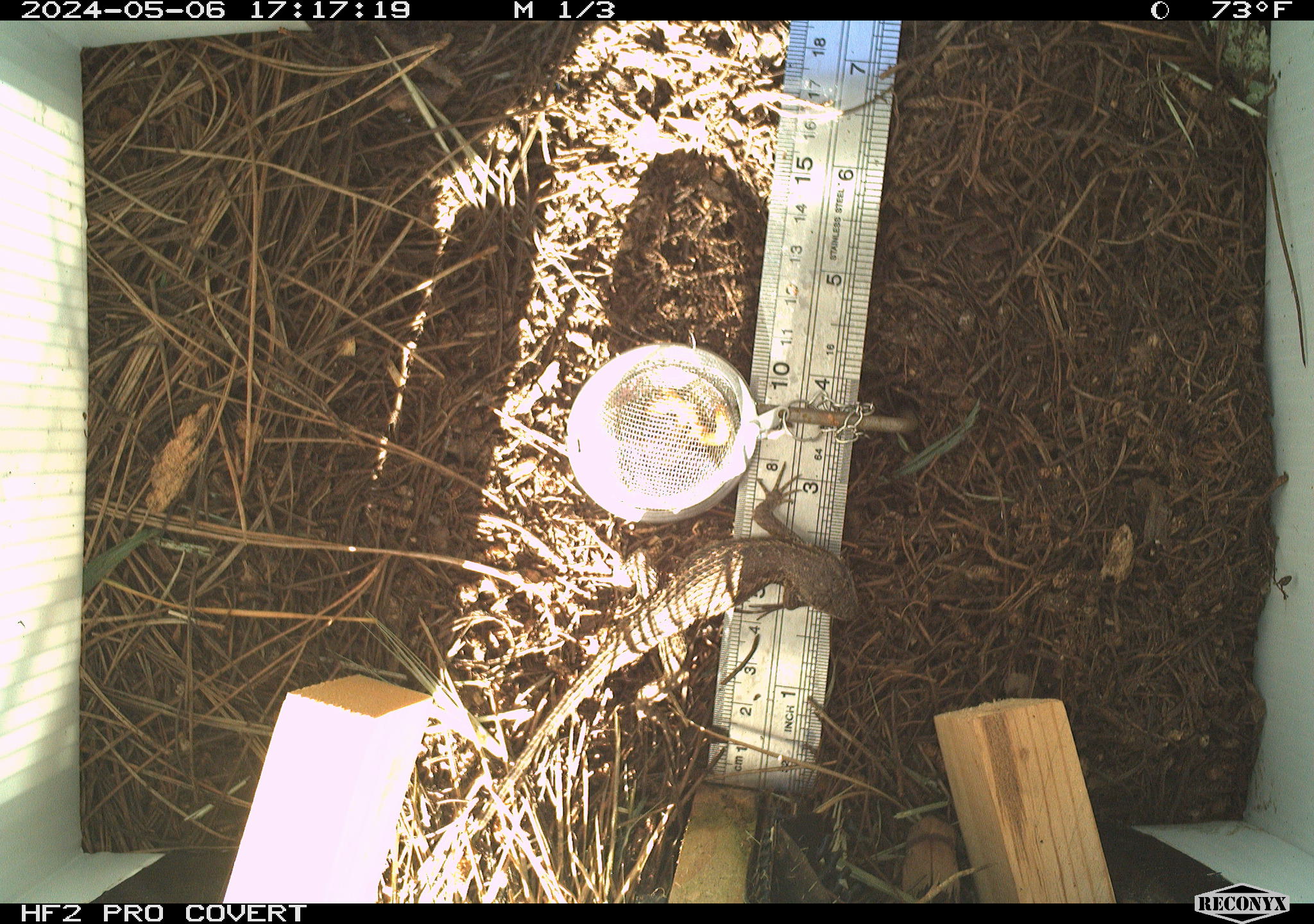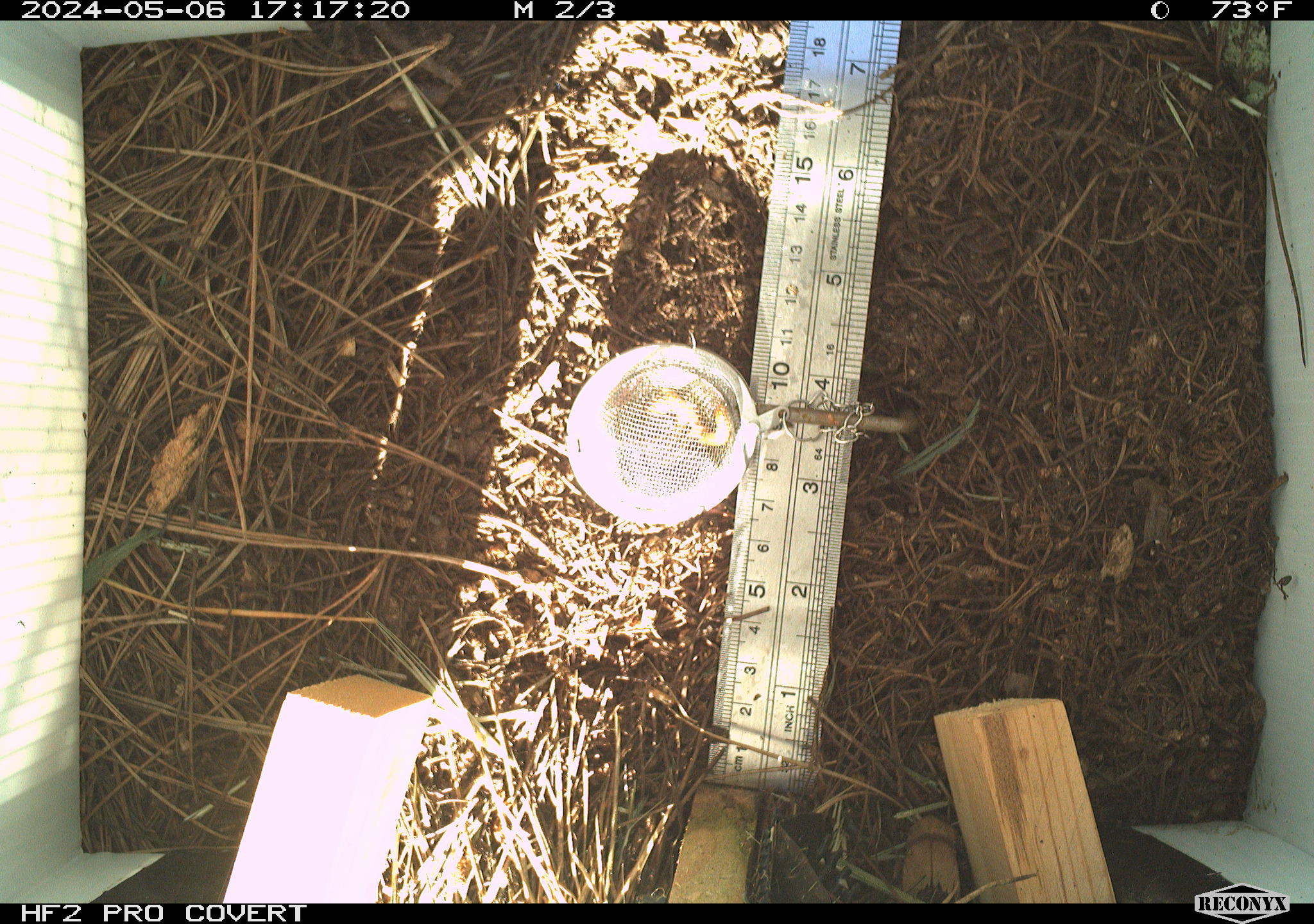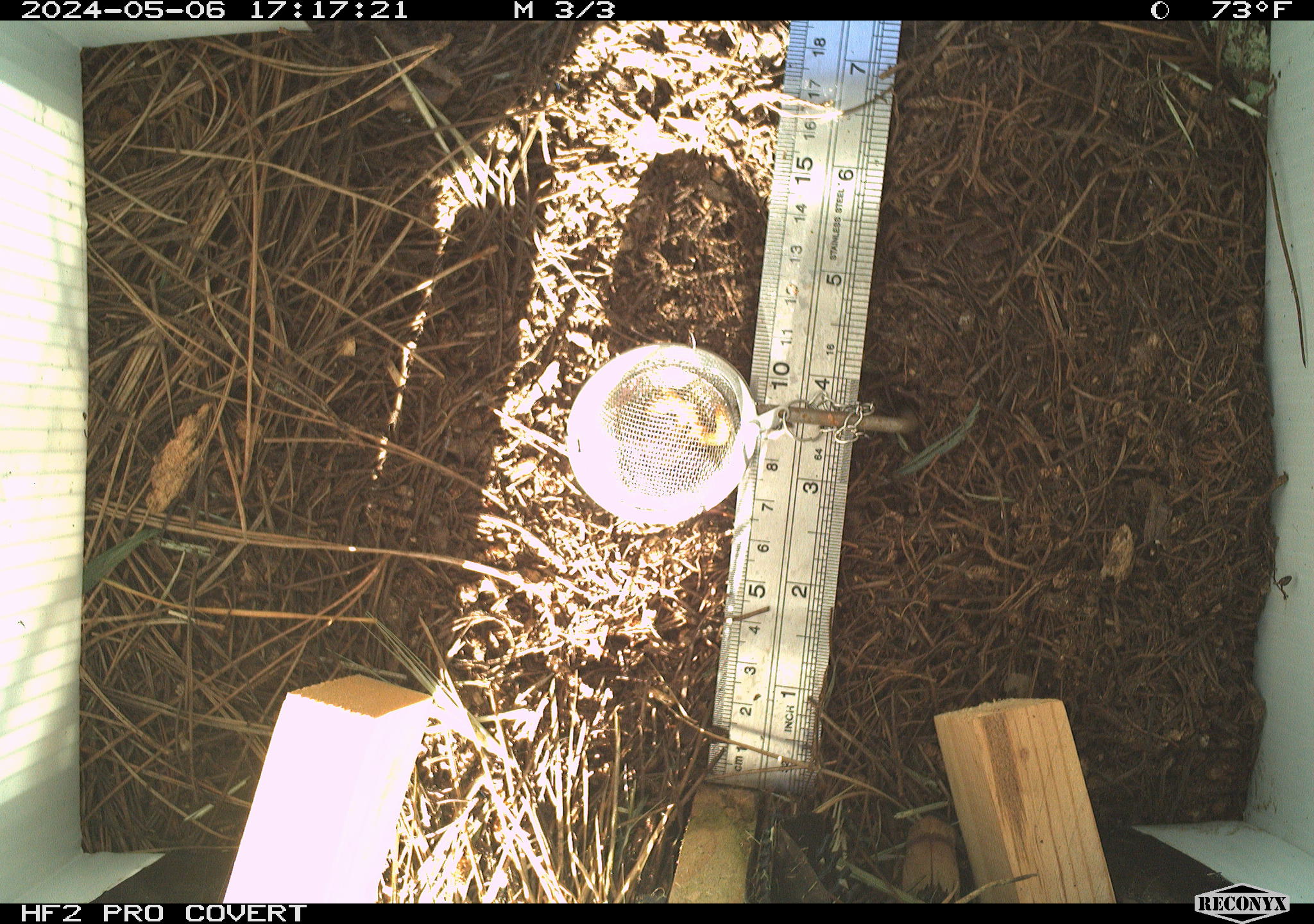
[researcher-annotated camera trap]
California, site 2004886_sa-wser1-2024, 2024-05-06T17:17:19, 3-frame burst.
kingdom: Animalia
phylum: Chordata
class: Reptilia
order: Squamata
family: Phrynosomatidae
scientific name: Phrynosomatidae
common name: phrynosomatid lizards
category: phrynosomatidae family